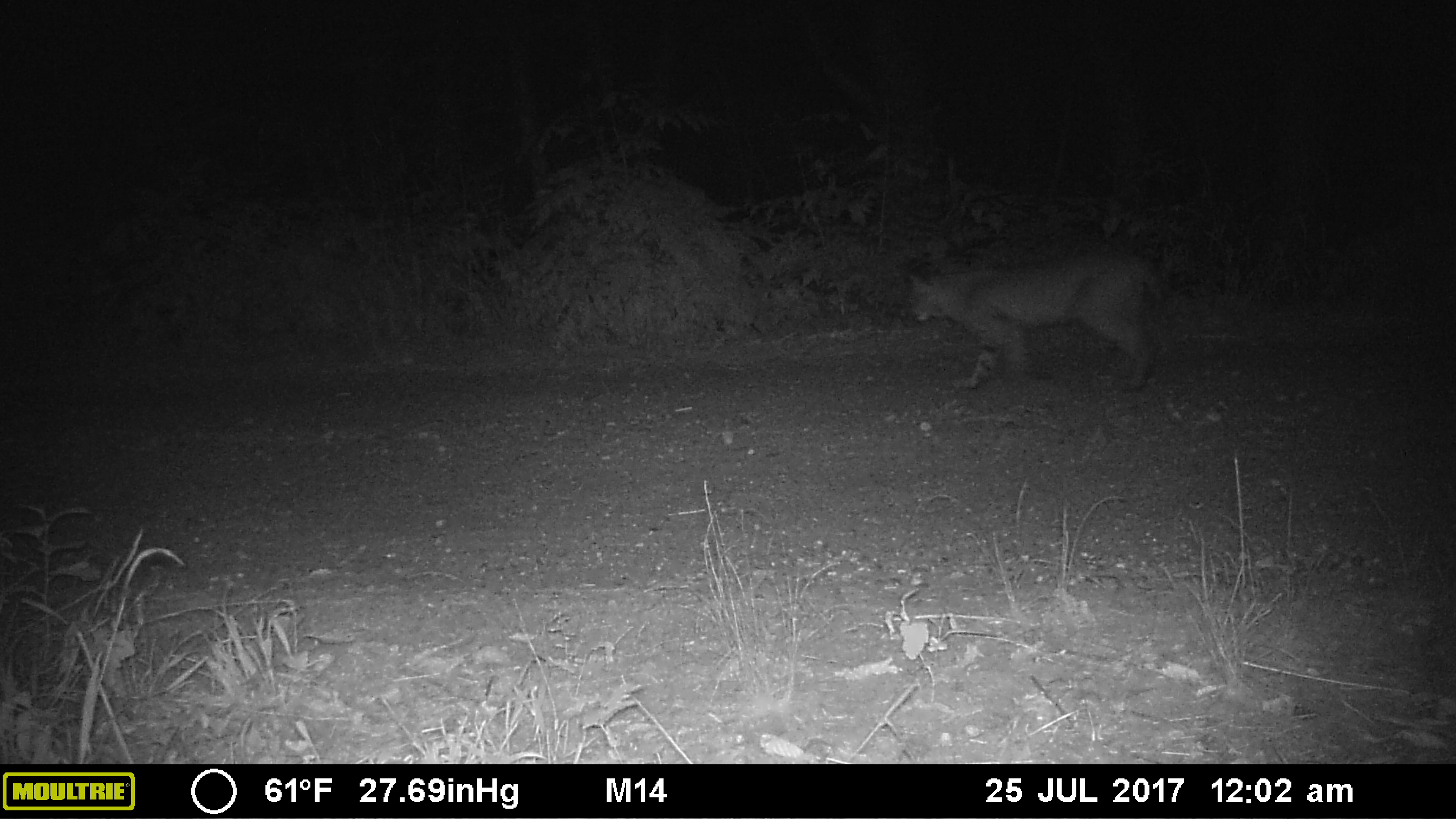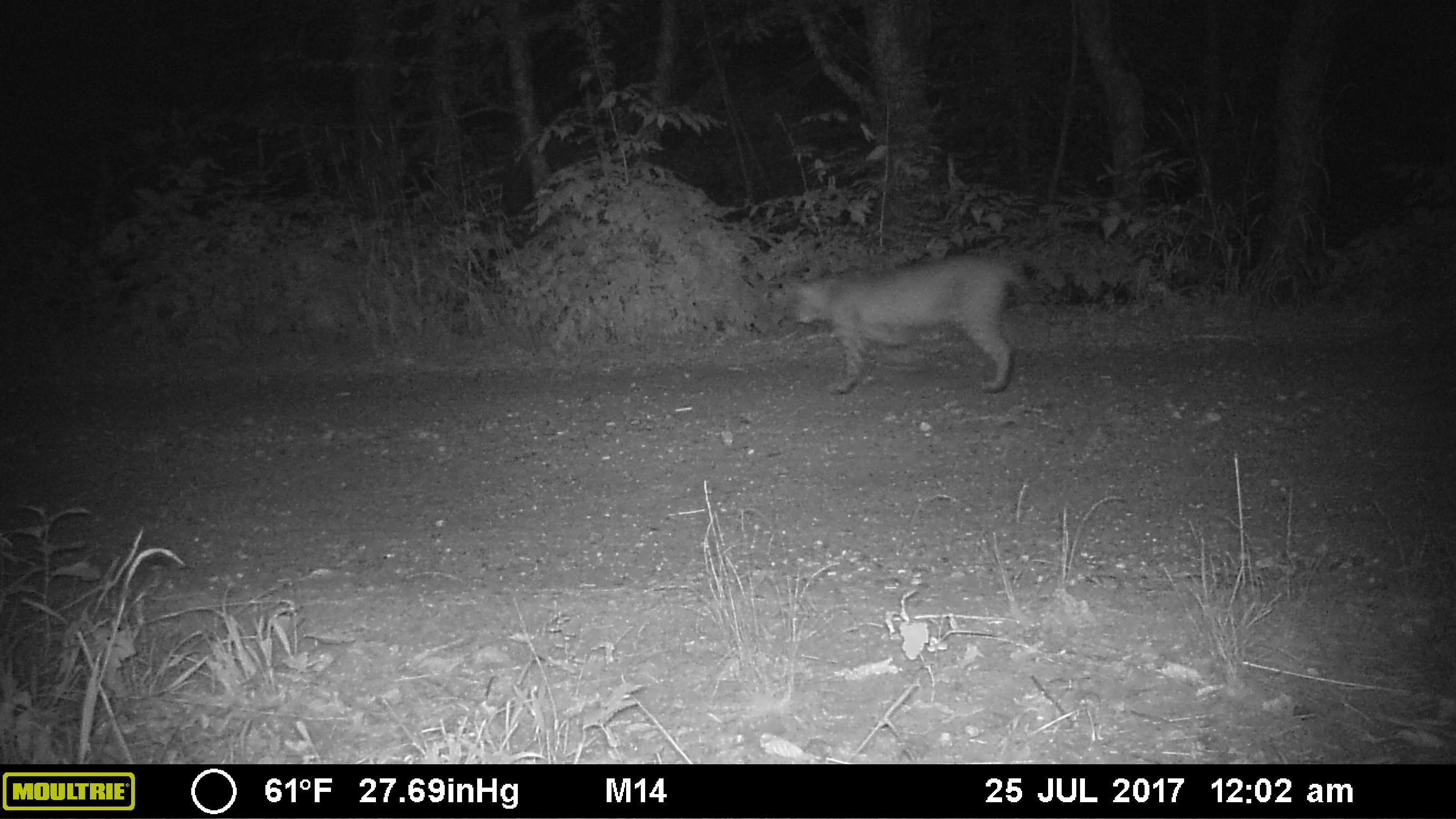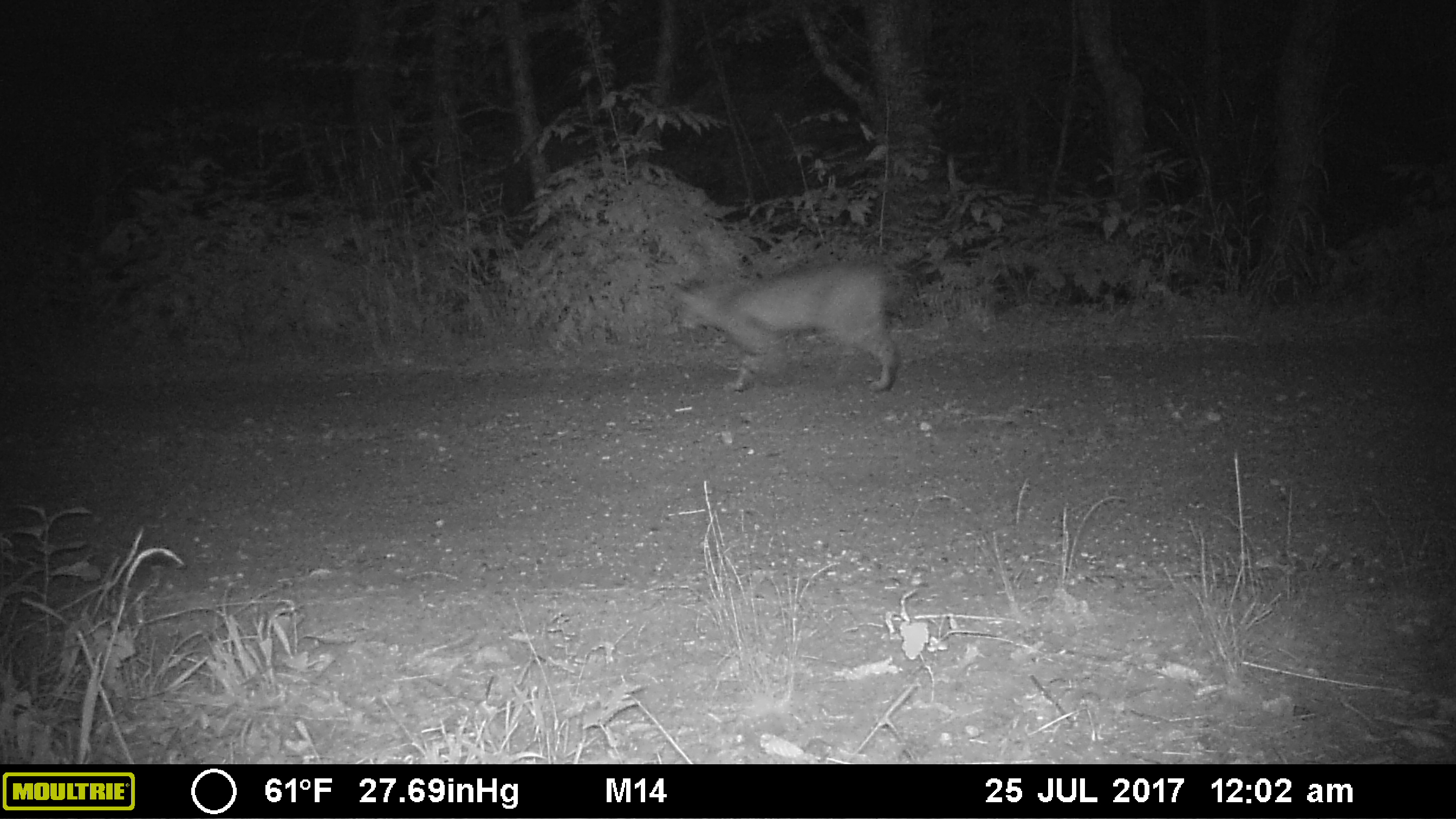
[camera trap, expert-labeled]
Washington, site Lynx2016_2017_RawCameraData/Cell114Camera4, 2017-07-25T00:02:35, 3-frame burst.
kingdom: Animalia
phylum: Chordata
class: Mammalia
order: Carnivora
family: Felidae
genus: Lynx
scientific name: Lynx rufus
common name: bobcat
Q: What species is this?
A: Lynx rufus (bobcat).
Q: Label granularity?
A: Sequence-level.